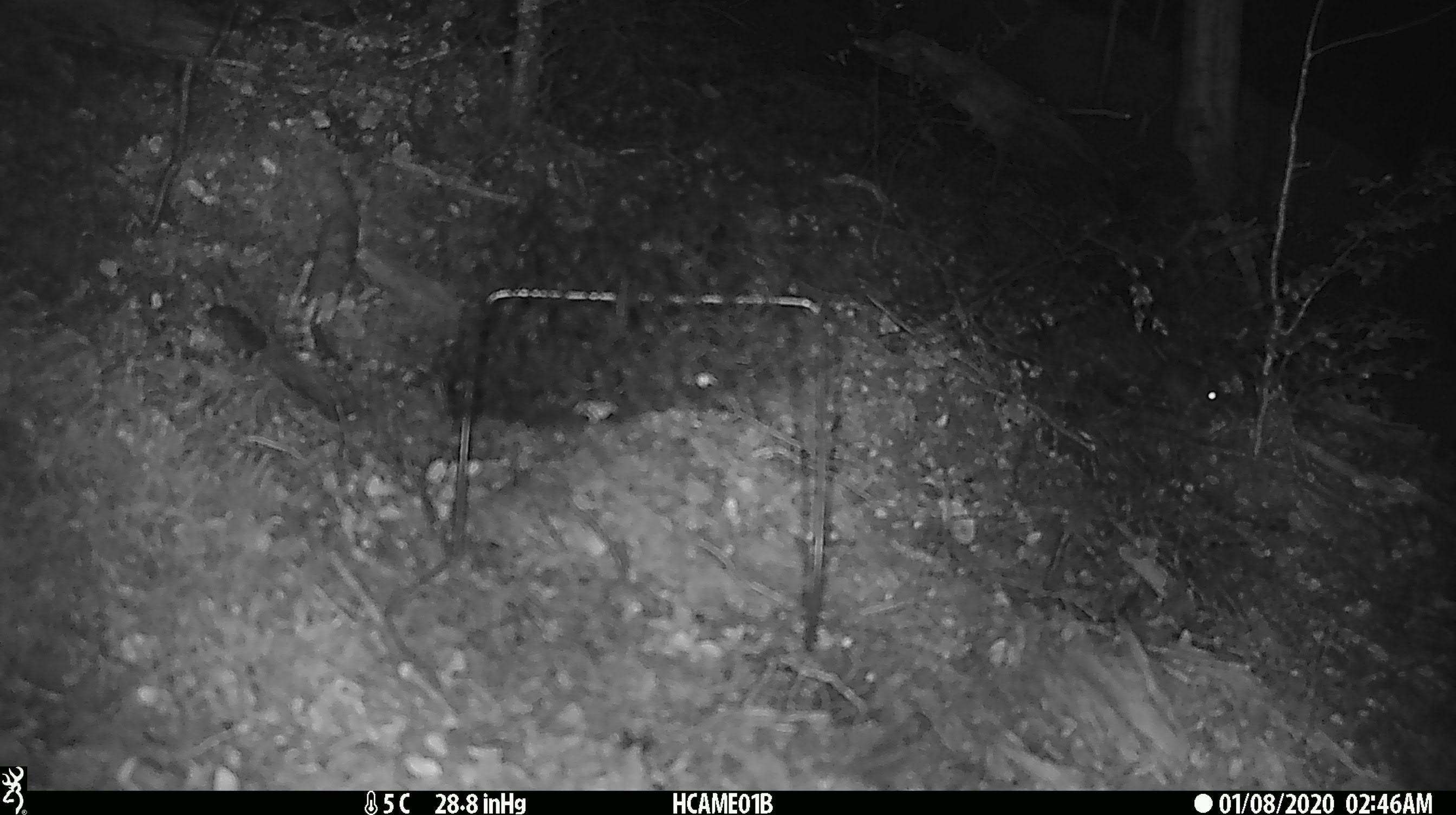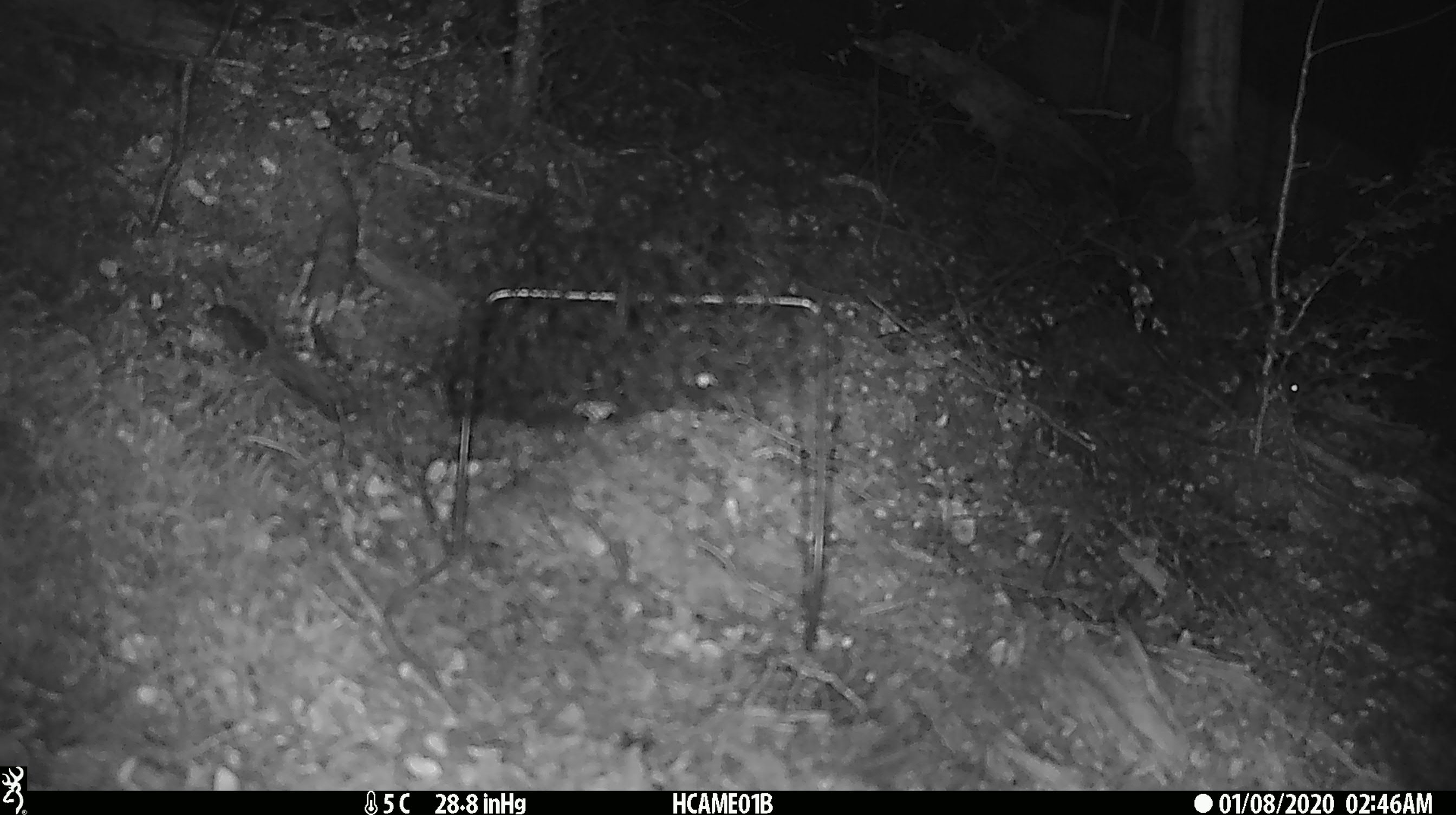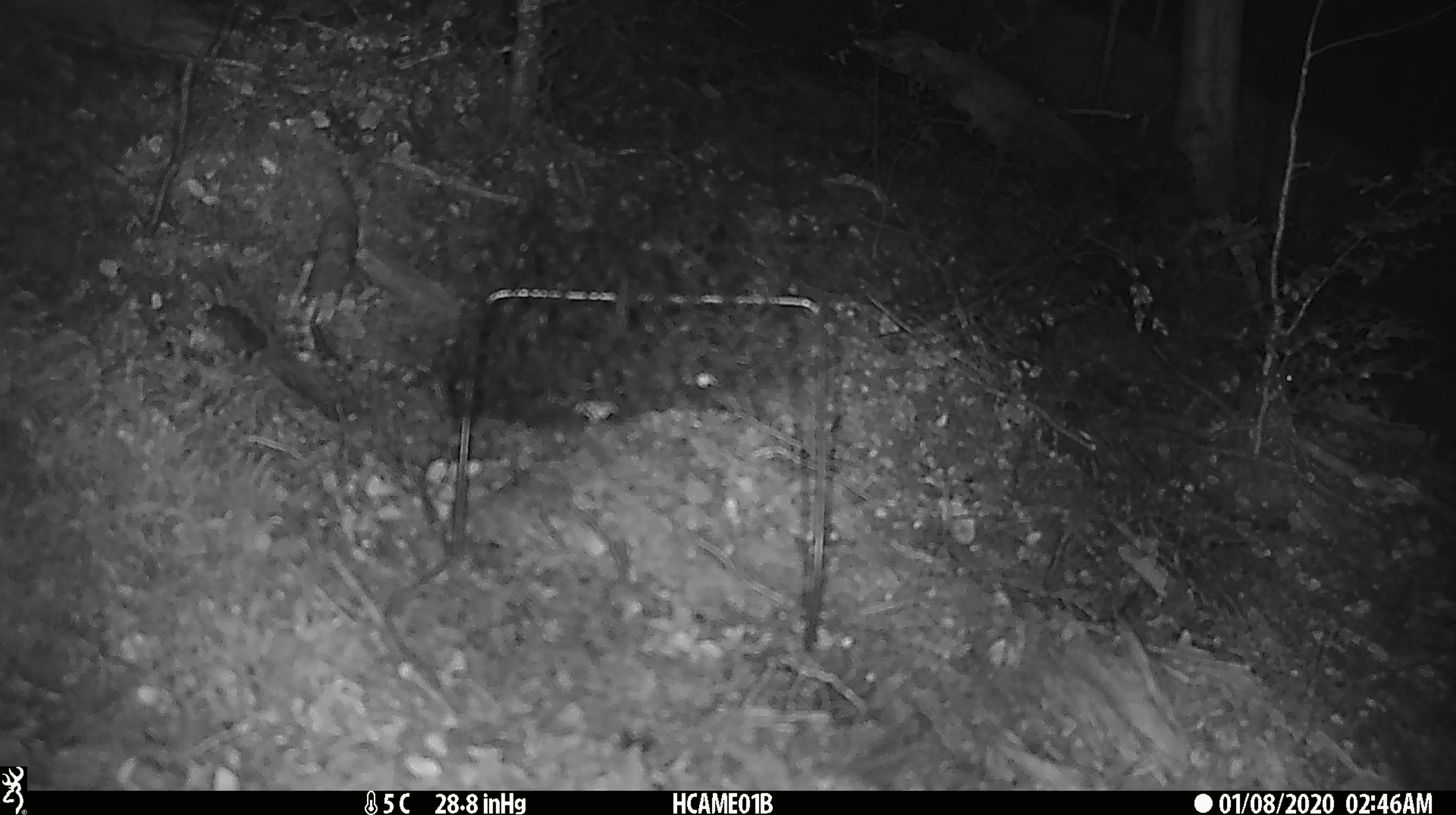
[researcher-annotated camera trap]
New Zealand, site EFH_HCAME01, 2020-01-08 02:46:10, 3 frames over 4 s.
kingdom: Animalia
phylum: Chordata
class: Mammalia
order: Rodentia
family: Muridae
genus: Mus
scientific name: Mus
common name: mouse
Mouse (Mus).